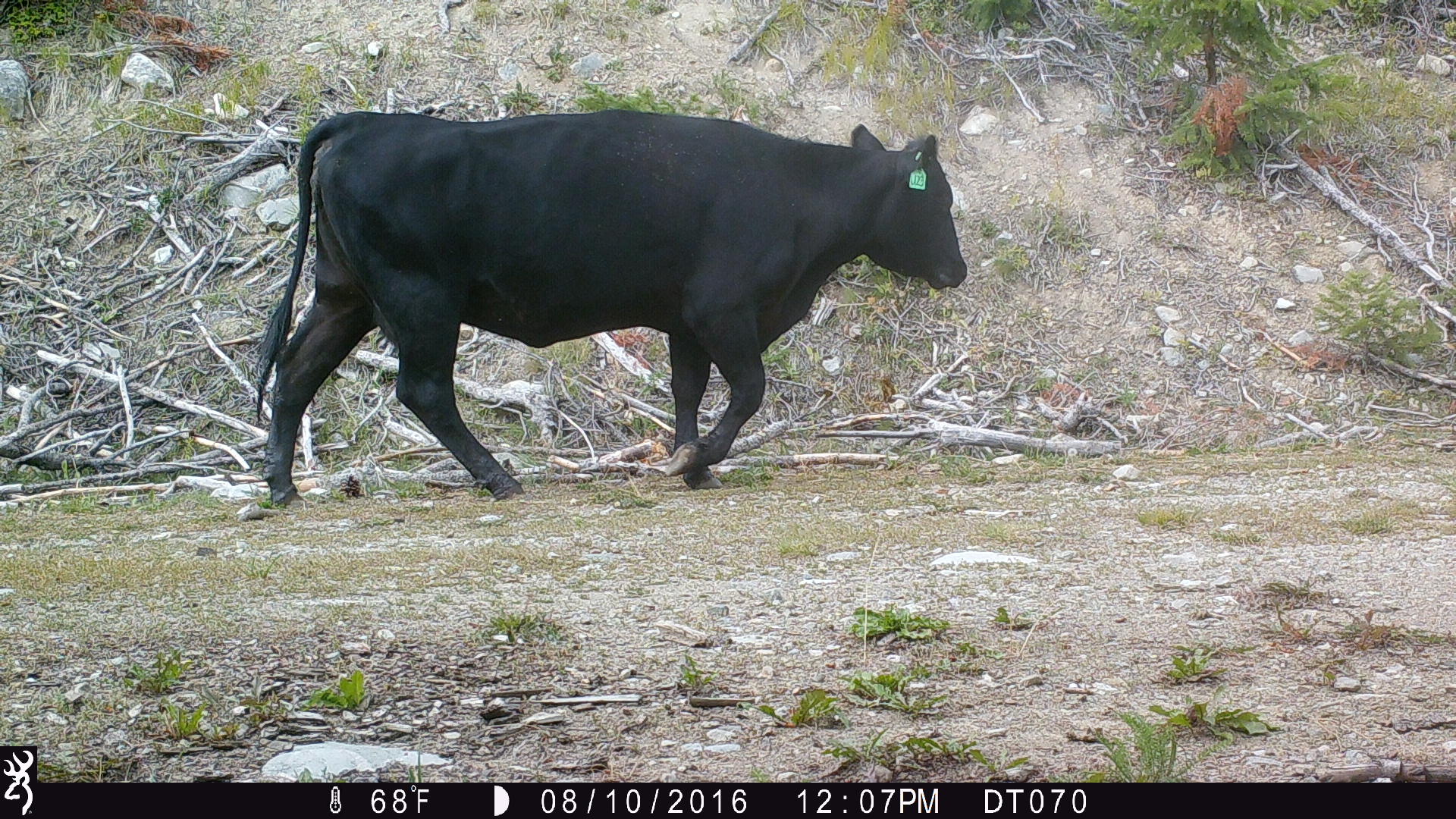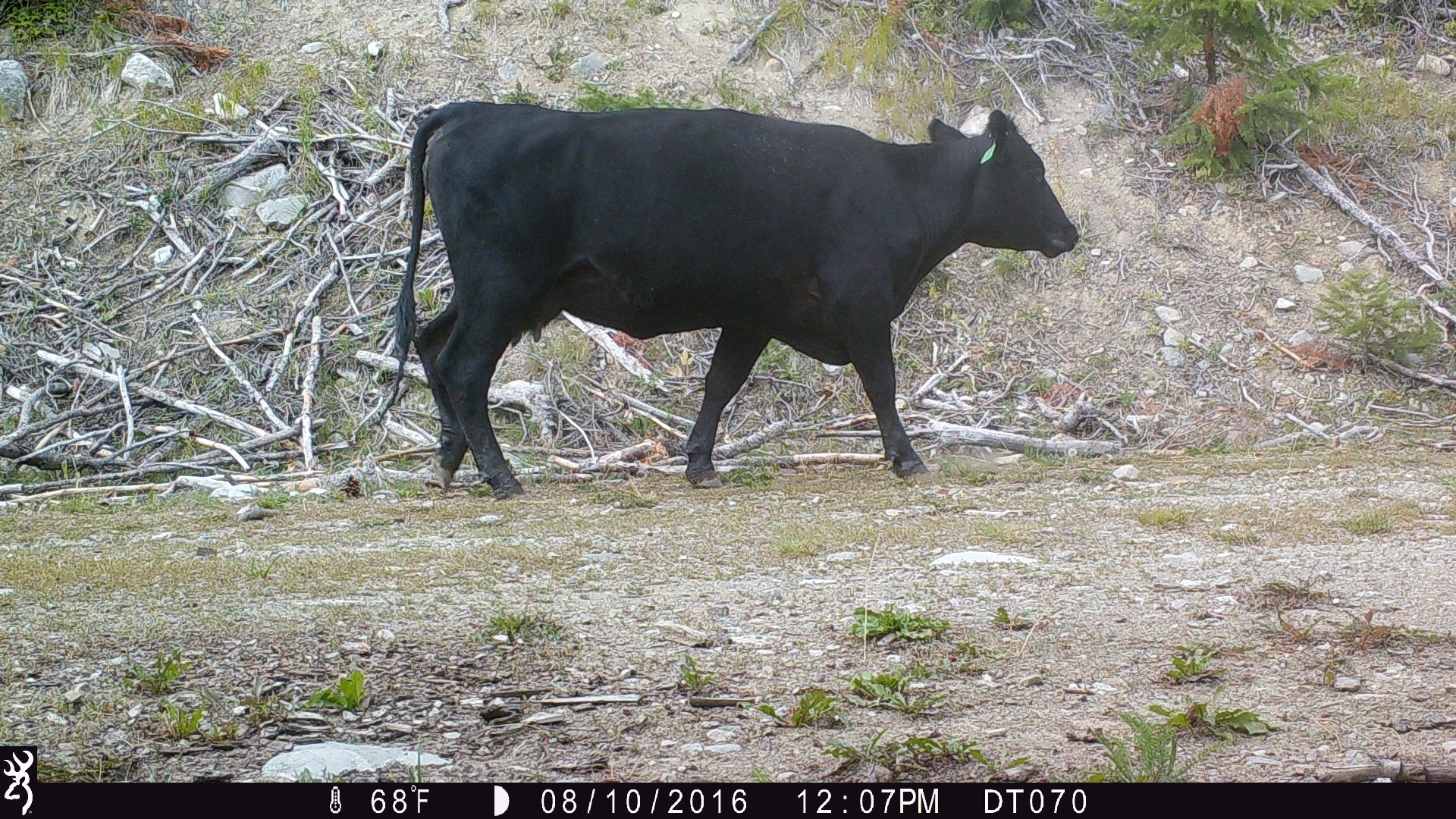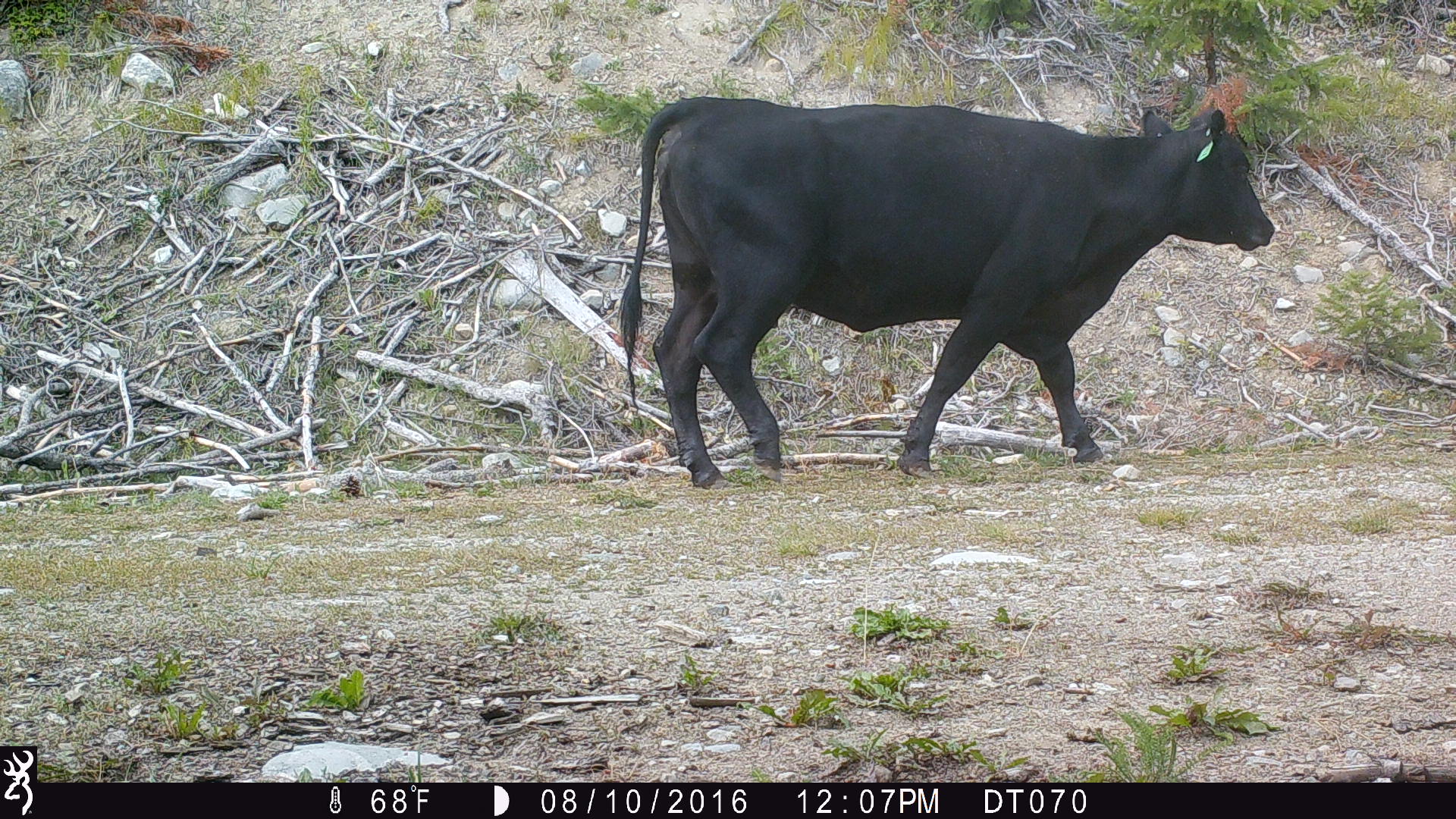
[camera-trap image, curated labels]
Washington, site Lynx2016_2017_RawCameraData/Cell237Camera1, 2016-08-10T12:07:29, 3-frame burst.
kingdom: Animalia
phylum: Chordata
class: Mammalia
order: Artiodactyla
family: Bovidae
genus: Bos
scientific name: Bos taurus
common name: domestic cattle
Domestic cattle (Bos taurus). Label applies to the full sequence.